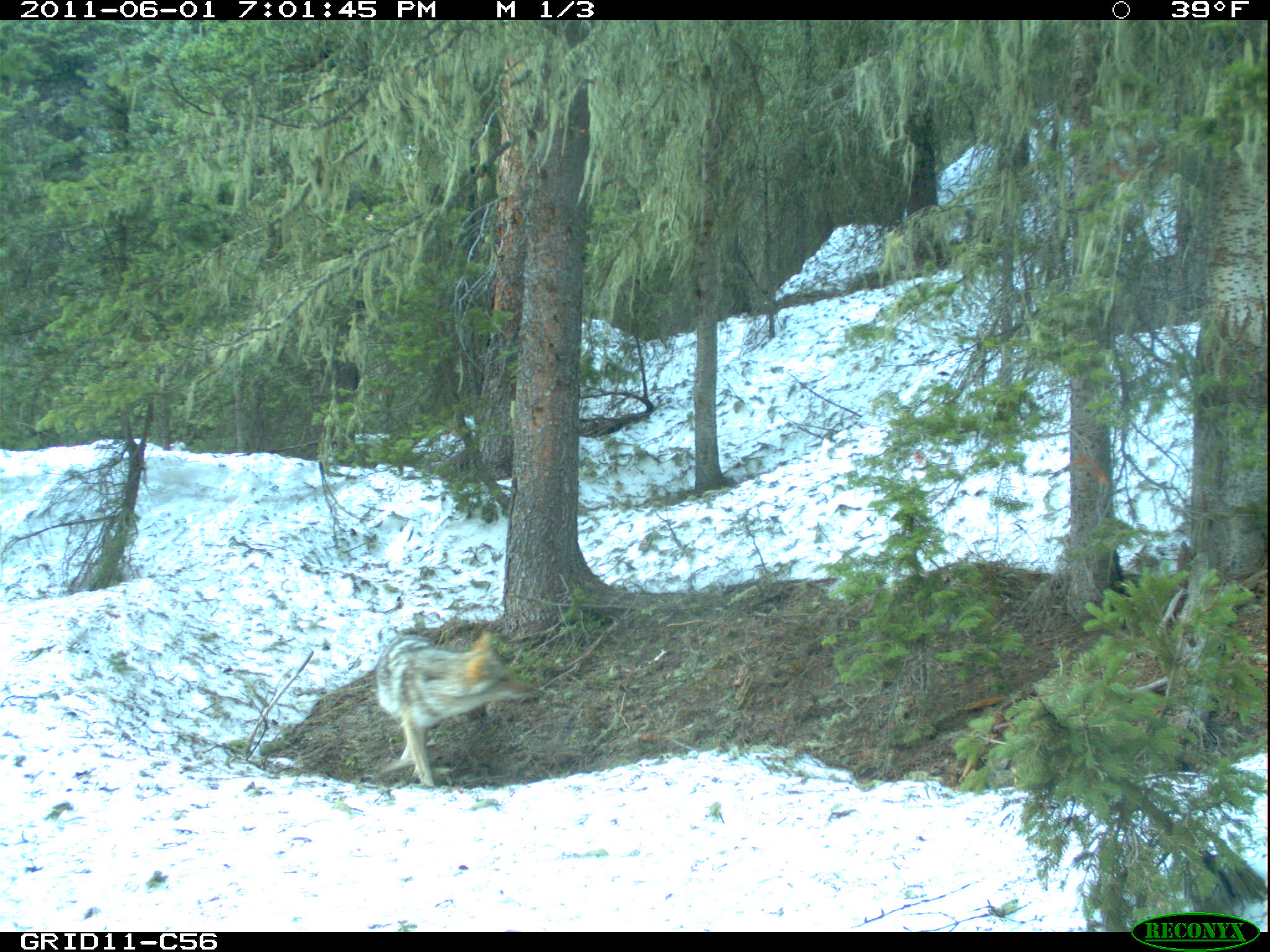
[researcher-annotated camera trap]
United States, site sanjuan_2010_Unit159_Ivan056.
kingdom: Animalia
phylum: Chordata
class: Mammalia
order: Carnivora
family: Canidae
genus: Canis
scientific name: Canis latrans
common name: coyote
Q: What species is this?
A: Canis latrans (coyote).